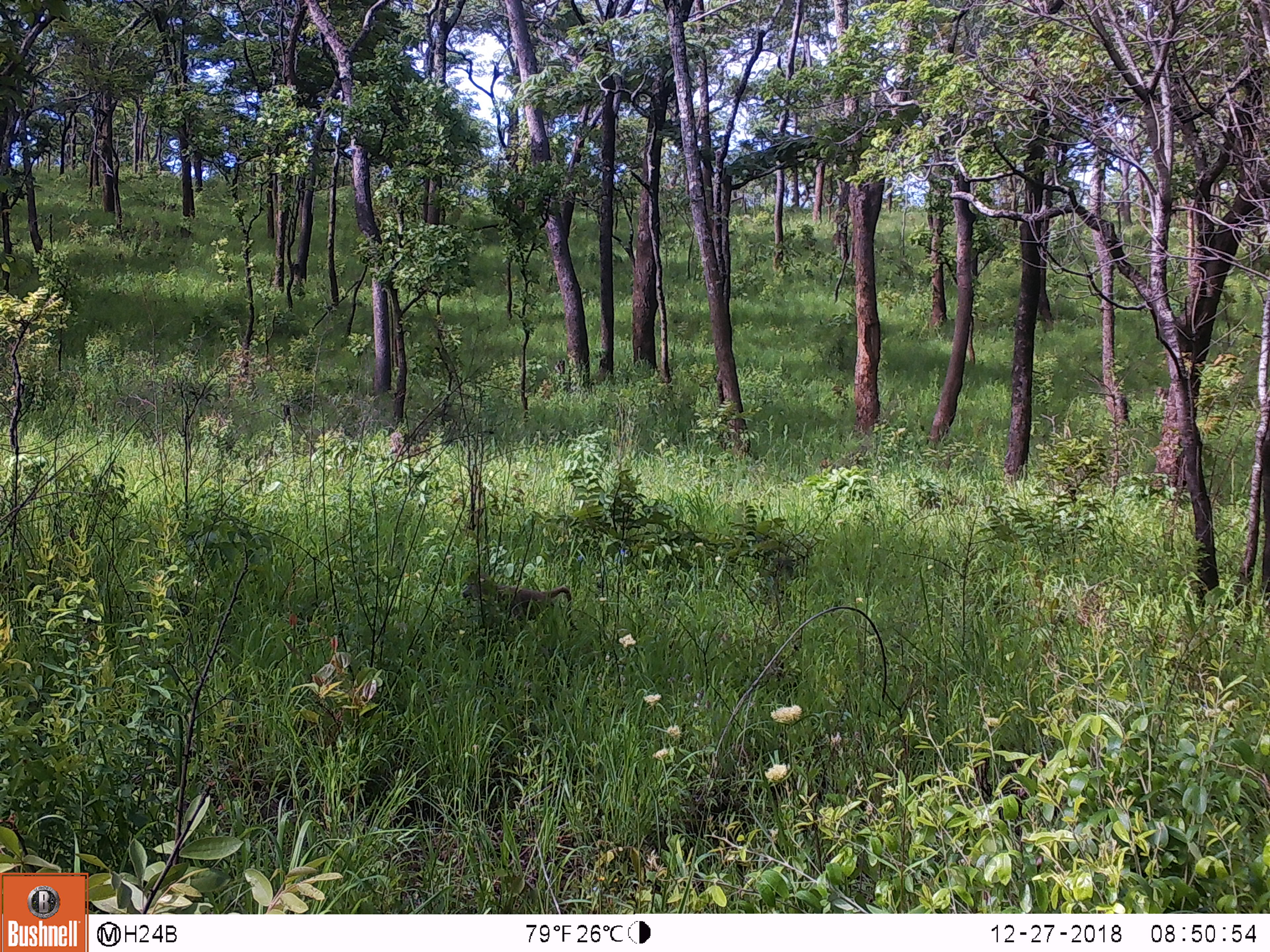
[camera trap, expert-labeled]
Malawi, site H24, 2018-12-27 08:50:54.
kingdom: Animalia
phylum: Chordata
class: Mammalia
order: Primates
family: Cercopithecidae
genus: Papio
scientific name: Papio cynocephalus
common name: yellow baboon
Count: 1.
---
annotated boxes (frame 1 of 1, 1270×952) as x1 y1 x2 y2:
yellow baboon: 454 569 582 644